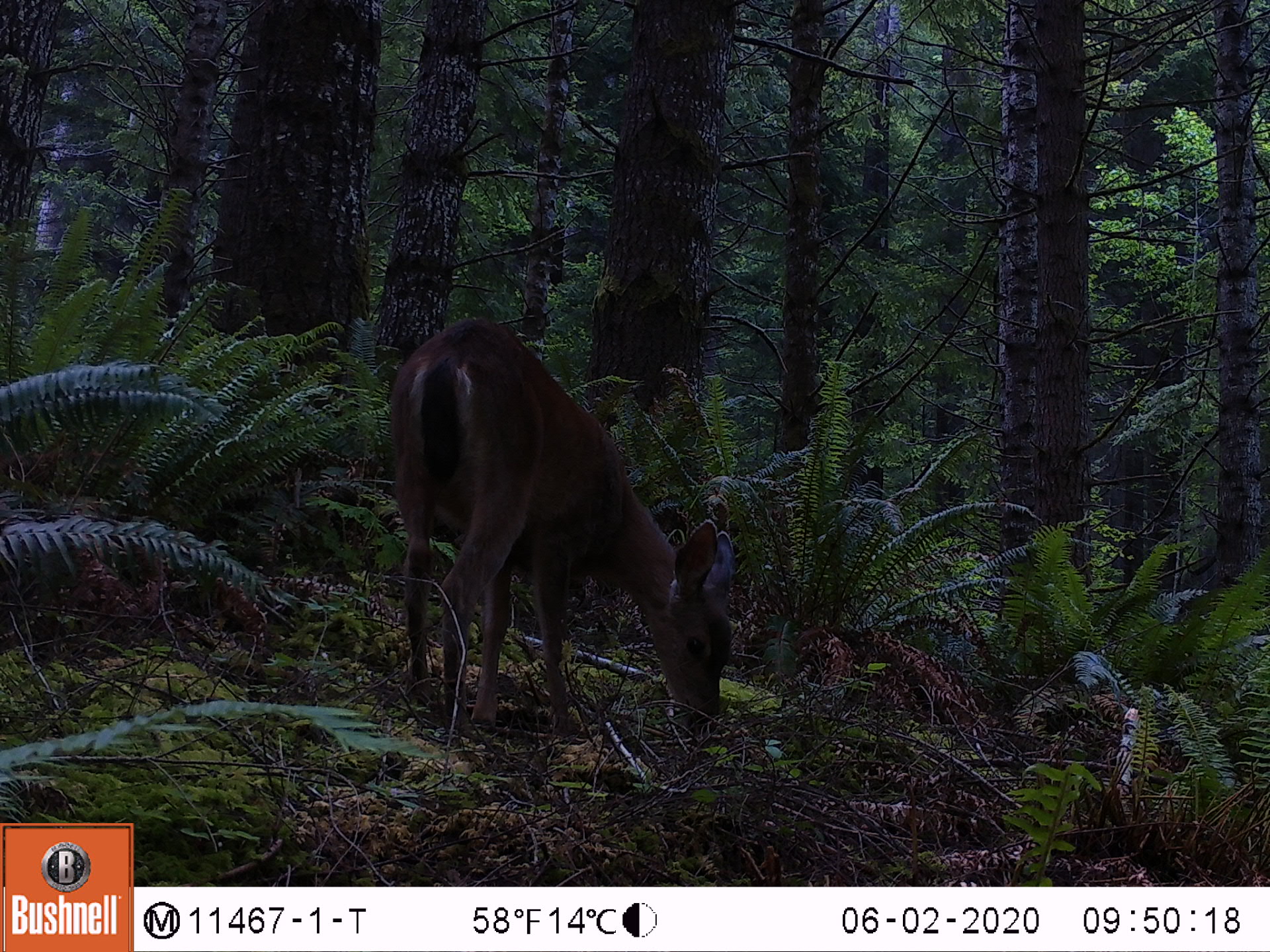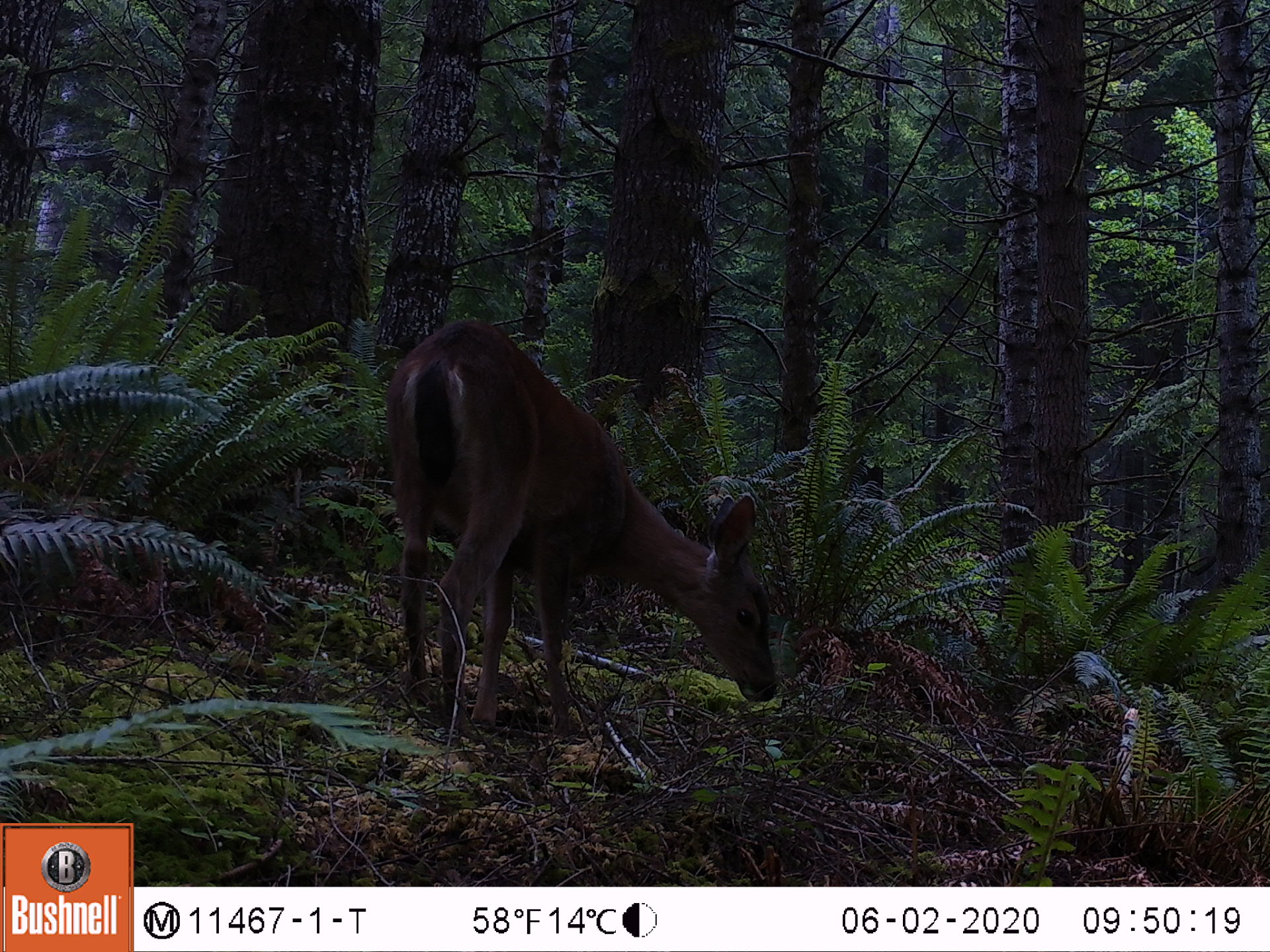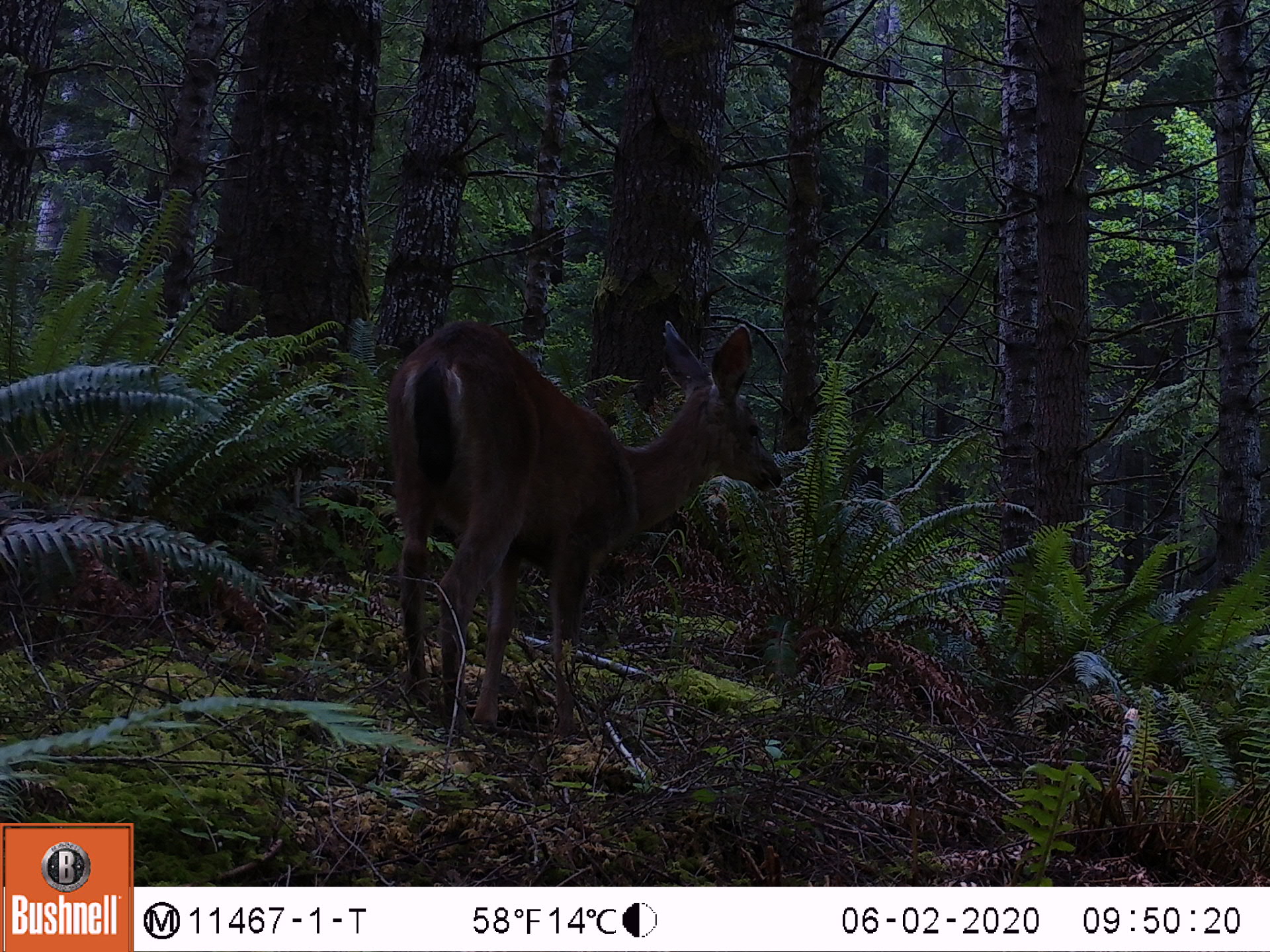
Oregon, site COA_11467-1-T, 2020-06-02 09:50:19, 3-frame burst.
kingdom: Animalia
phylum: Chordata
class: Mammalia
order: Artiodactyla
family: Cervidae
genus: Odocoileus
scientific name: Odocoileus hemionus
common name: black-tailed deer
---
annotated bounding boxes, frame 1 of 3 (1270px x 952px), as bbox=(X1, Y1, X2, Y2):
black-tailed deer: bbox=(389, 300, 744, 741)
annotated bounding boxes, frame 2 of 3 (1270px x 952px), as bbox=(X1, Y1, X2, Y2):
black-tailed deer: bbox=(386, 305, 785, 756)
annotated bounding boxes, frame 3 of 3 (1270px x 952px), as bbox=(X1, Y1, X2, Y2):
black-tailed deer: bbox=(382, 305, 790, 739)